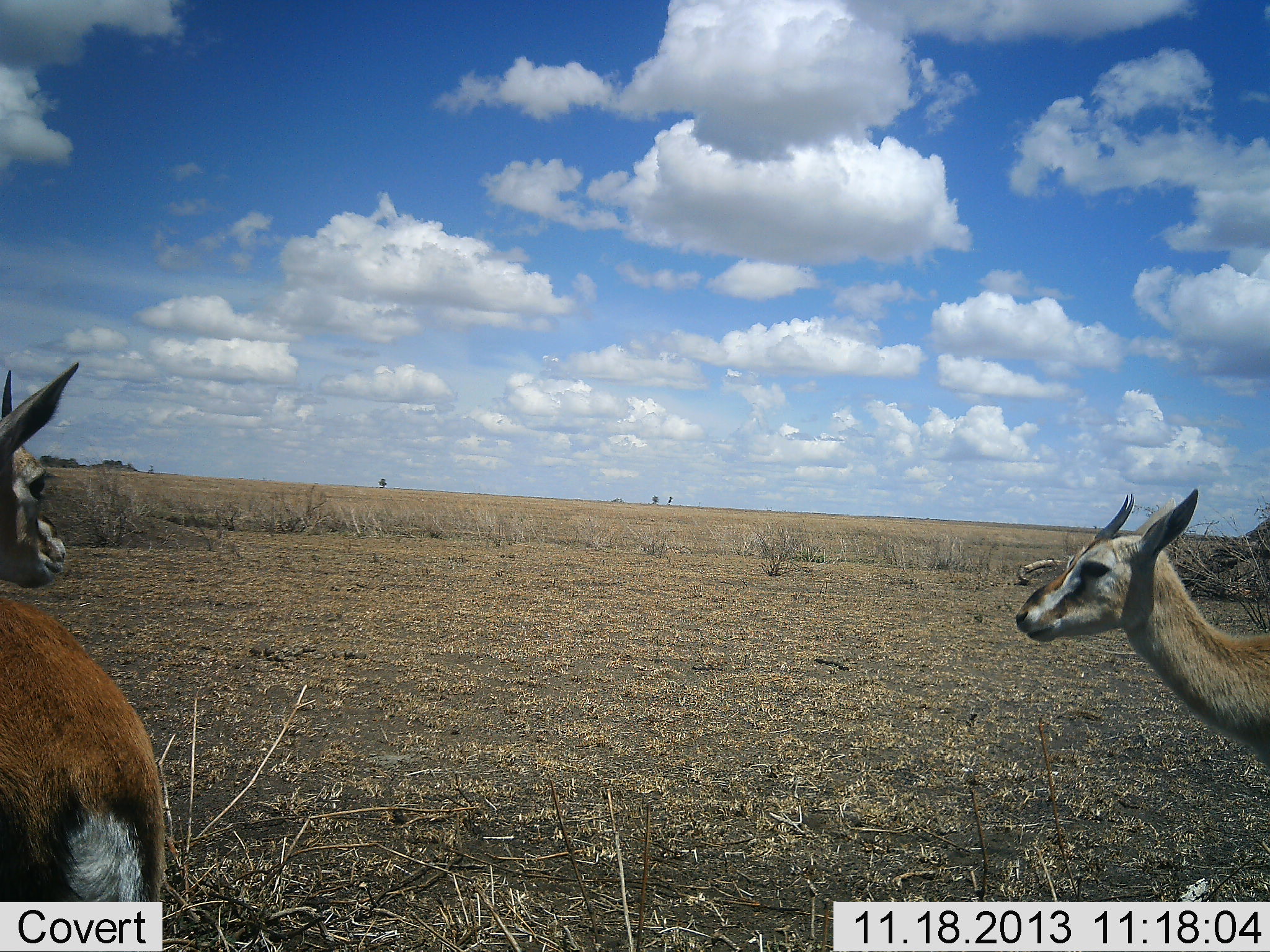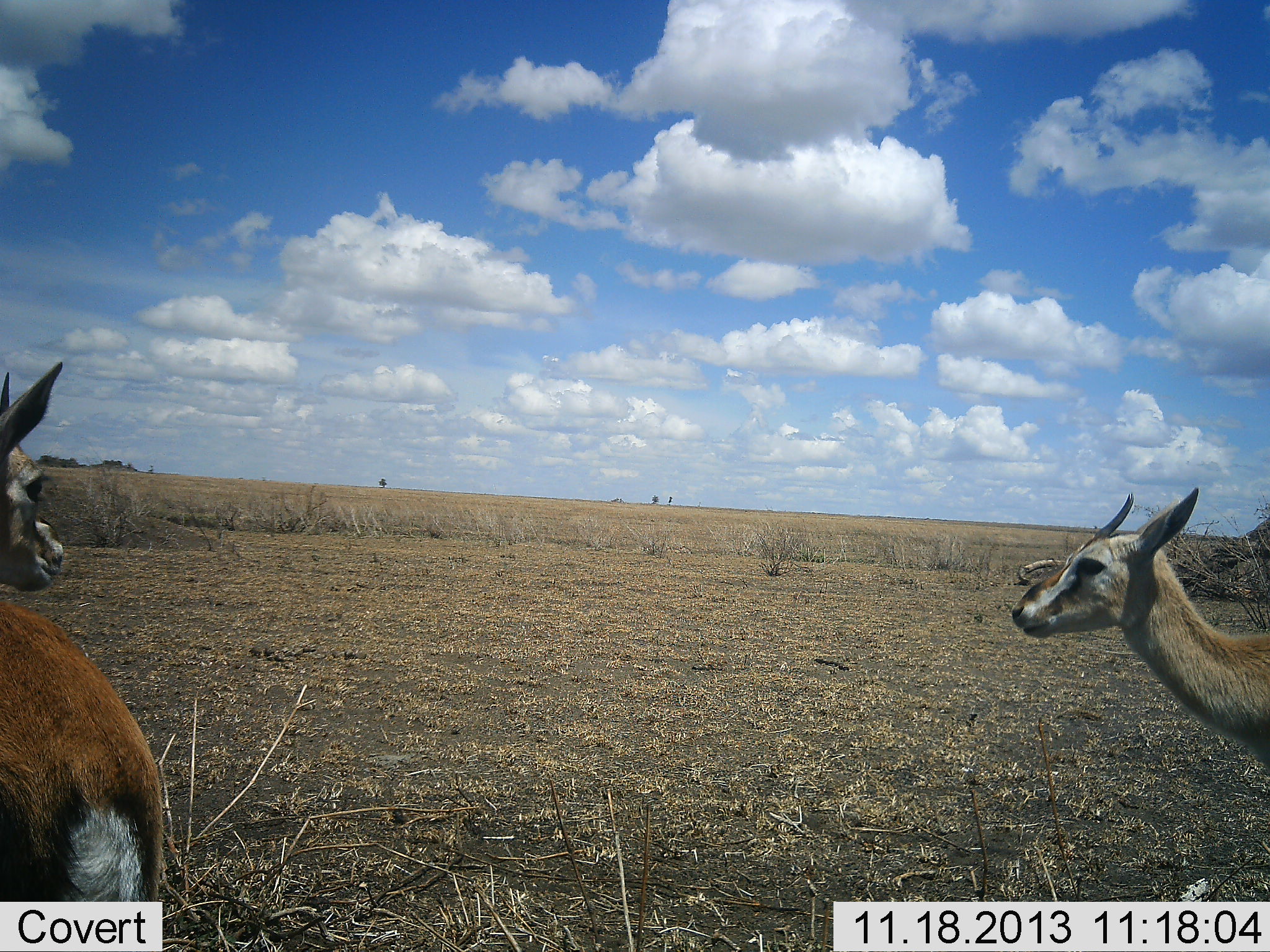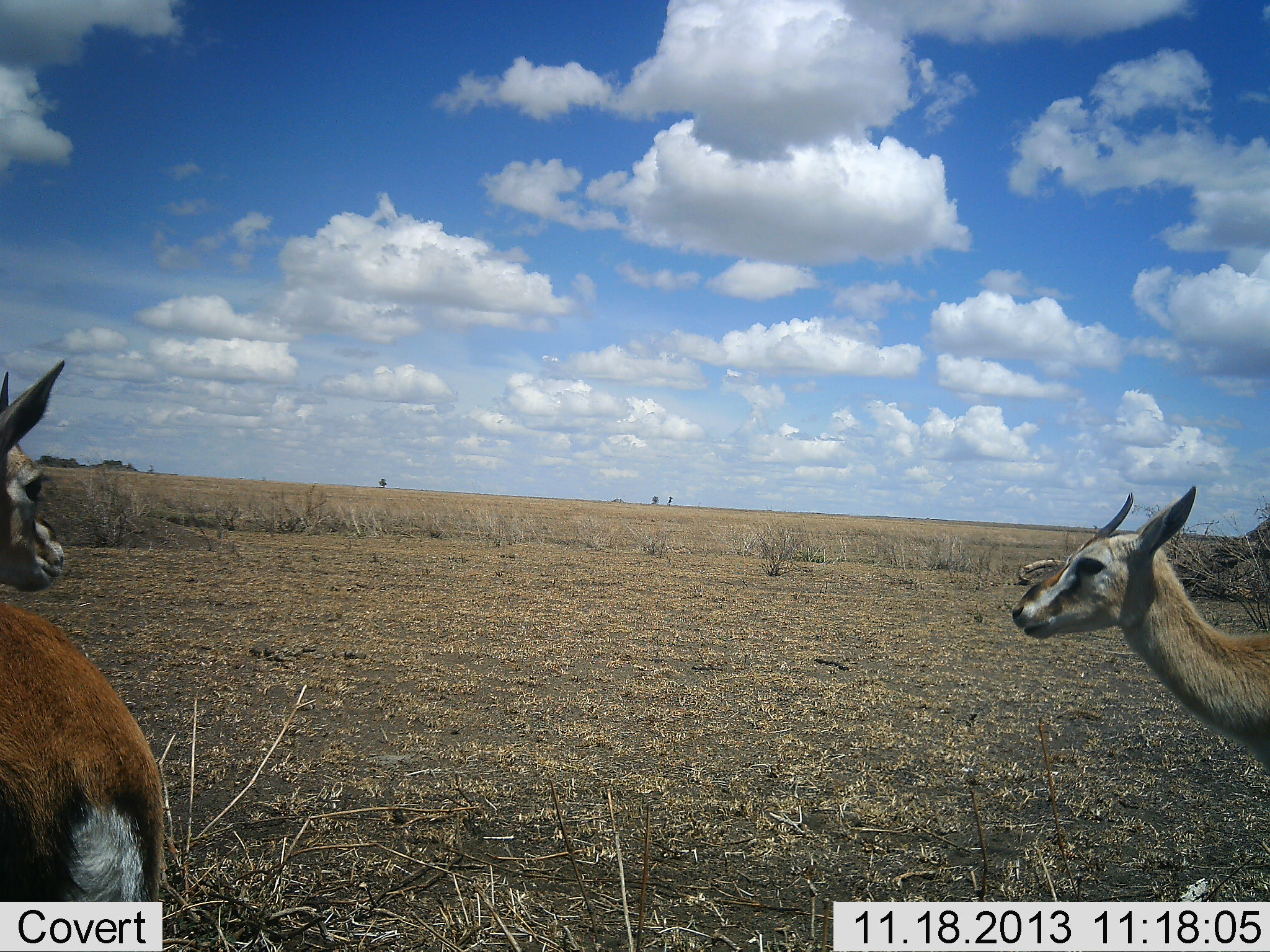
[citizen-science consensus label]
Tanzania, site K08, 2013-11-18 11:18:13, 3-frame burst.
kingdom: Animalia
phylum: Chordata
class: Mammalia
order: Artiodactyla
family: Bovidae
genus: Eudorcas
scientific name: Eudorcas thomsonii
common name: thomson's gazelle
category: gazellethomsons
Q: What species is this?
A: Gazellethomsons (thomson's gazelle) (Eudorcas thomsonii).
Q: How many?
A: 2.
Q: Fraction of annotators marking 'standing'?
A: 90%.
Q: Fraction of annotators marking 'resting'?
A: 10%.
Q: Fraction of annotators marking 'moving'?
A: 10%.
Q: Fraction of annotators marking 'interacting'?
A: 0%.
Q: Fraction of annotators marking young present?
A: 0%.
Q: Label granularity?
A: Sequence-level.